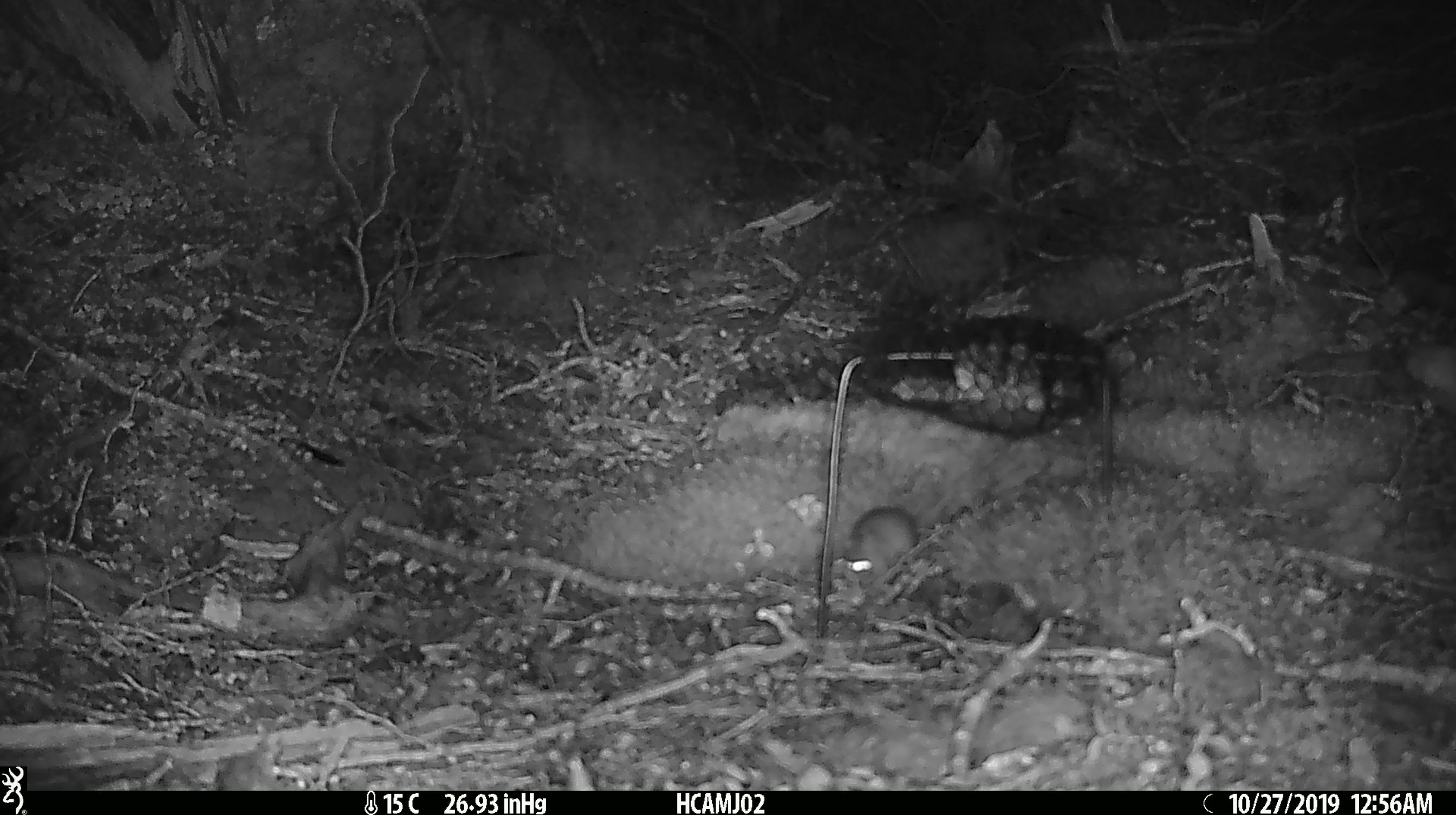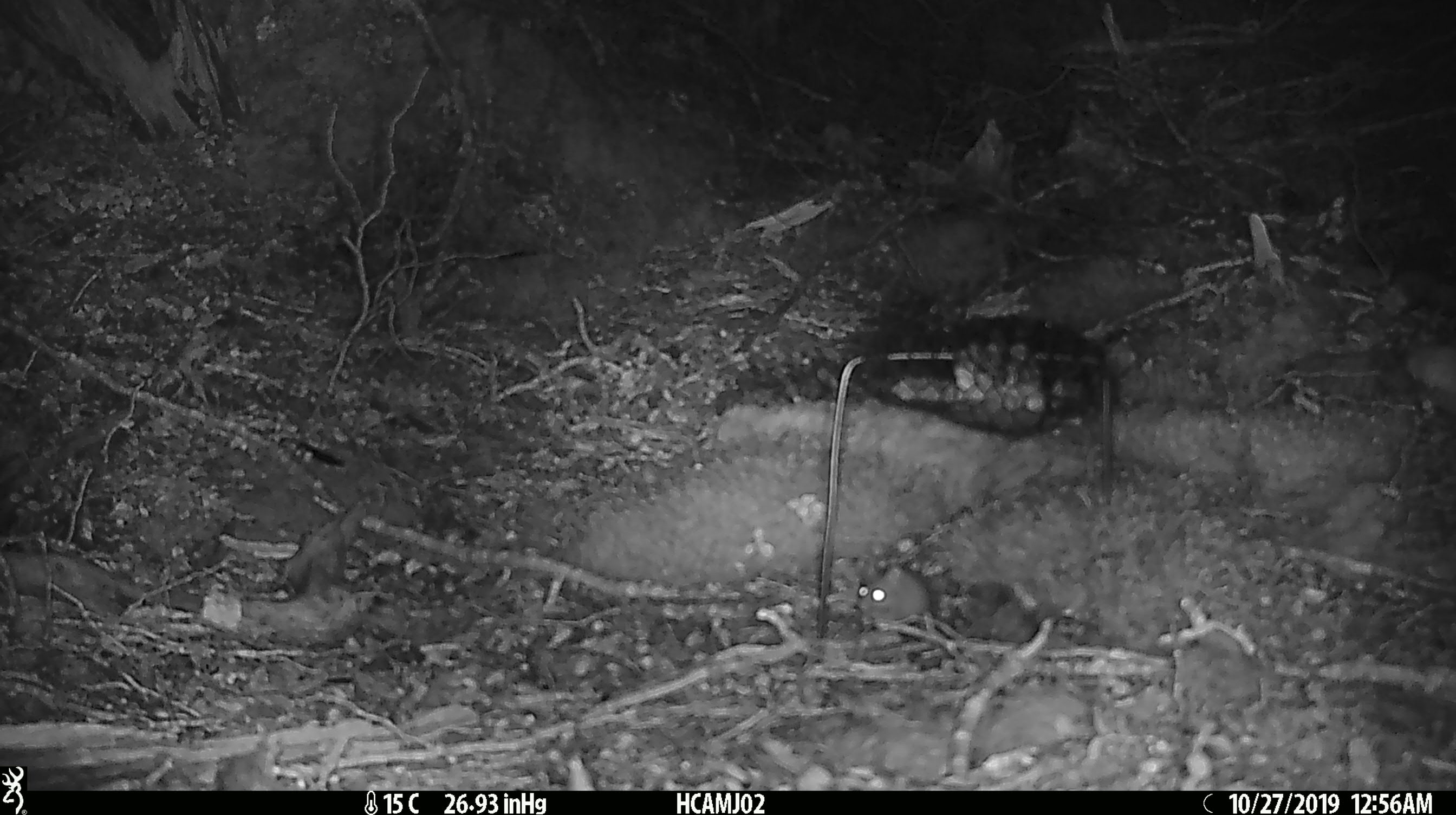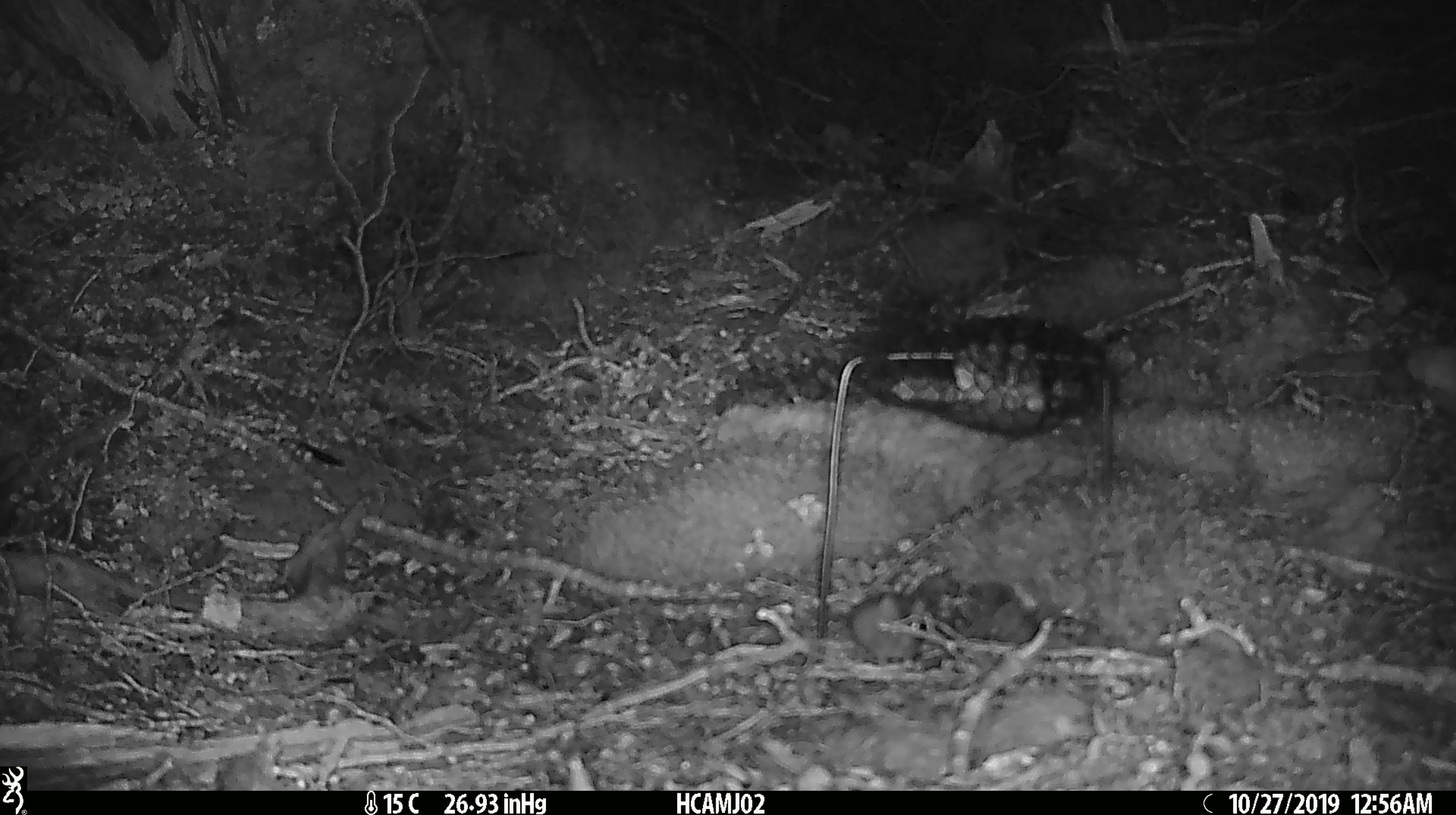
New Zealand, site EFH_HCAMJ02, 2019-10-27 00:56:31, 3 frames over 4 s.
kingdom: Animalia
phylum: Chordata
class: Mammalia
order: Rodentia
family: Muridae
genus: Mus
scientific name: Mus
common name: mouse